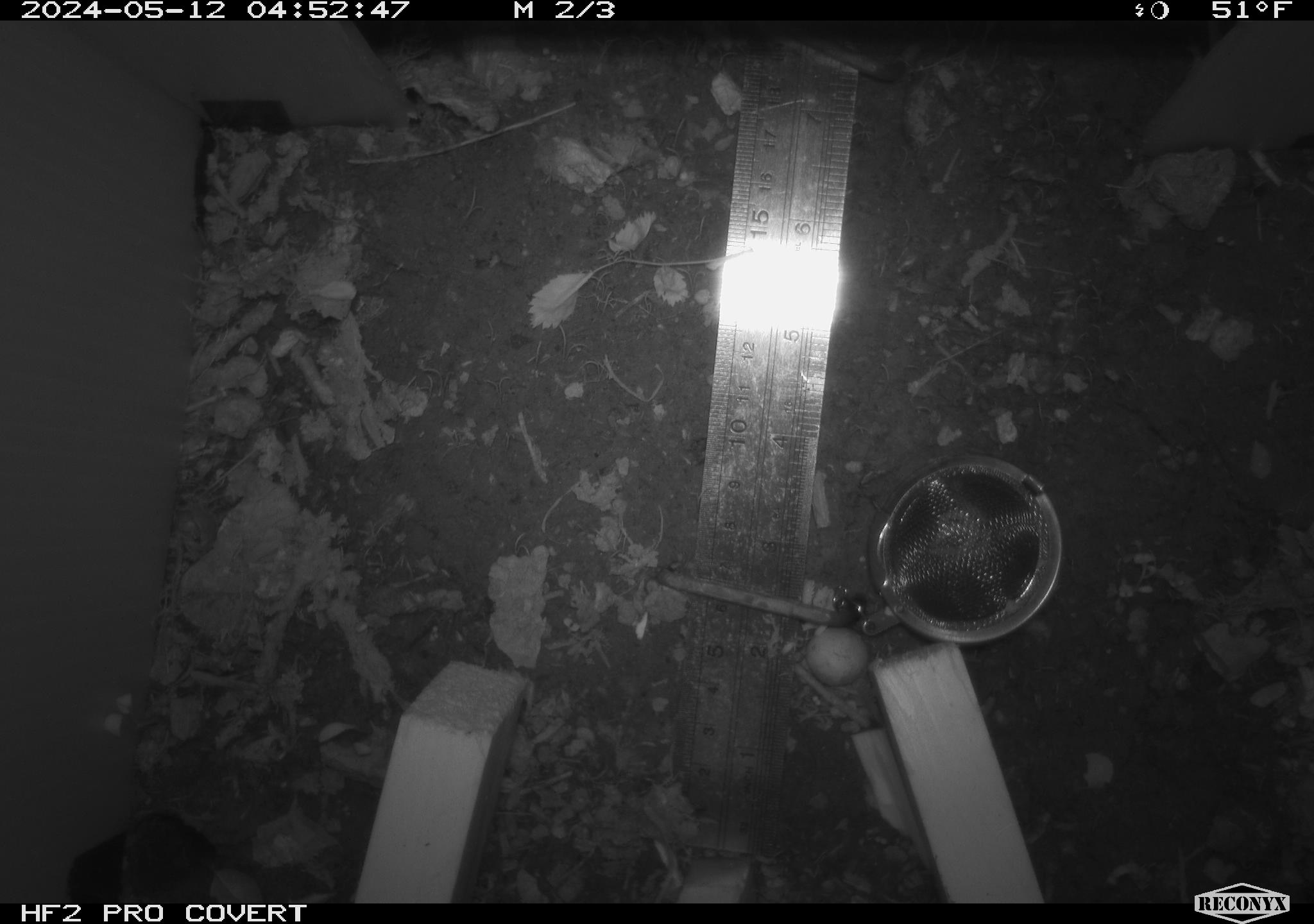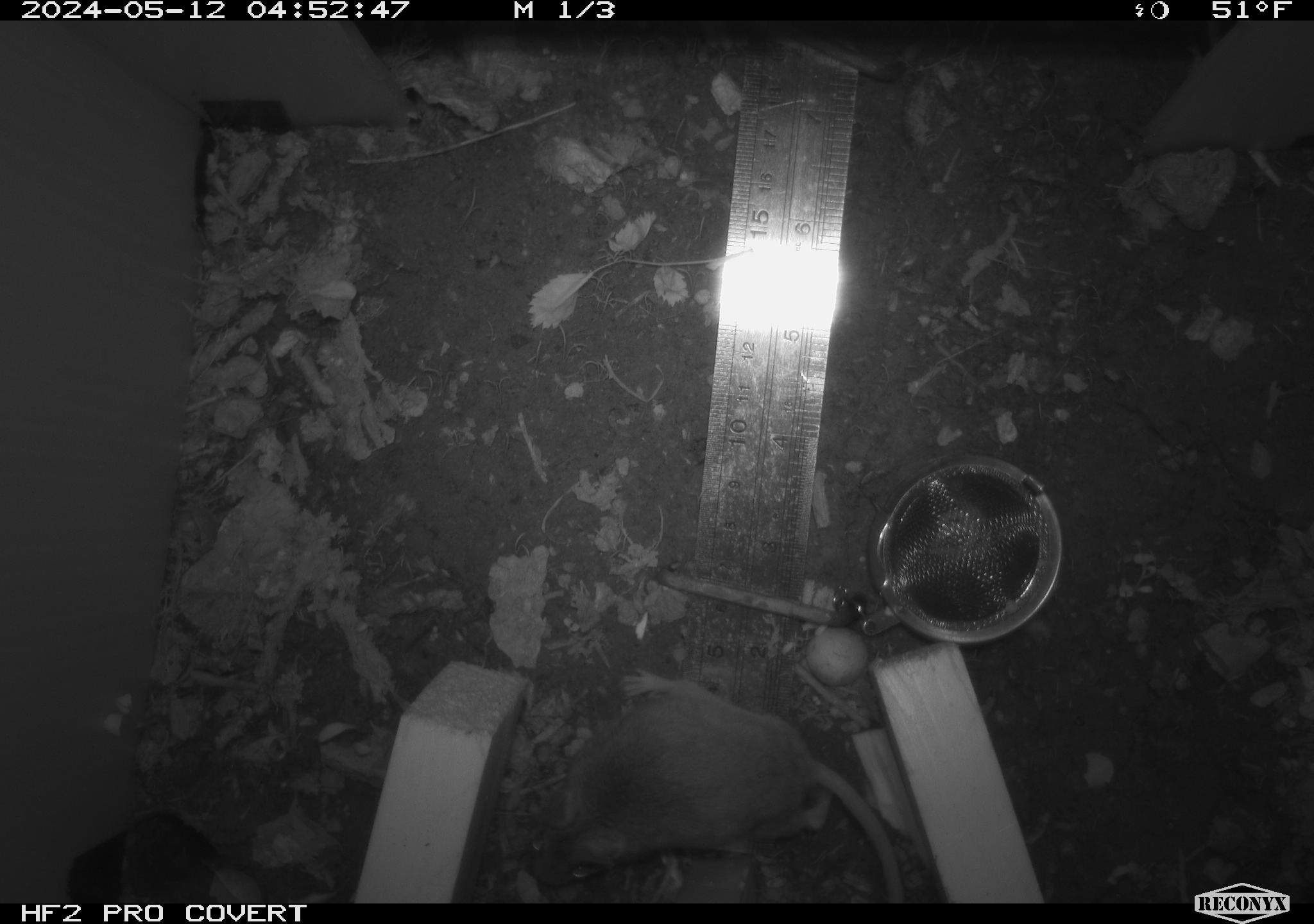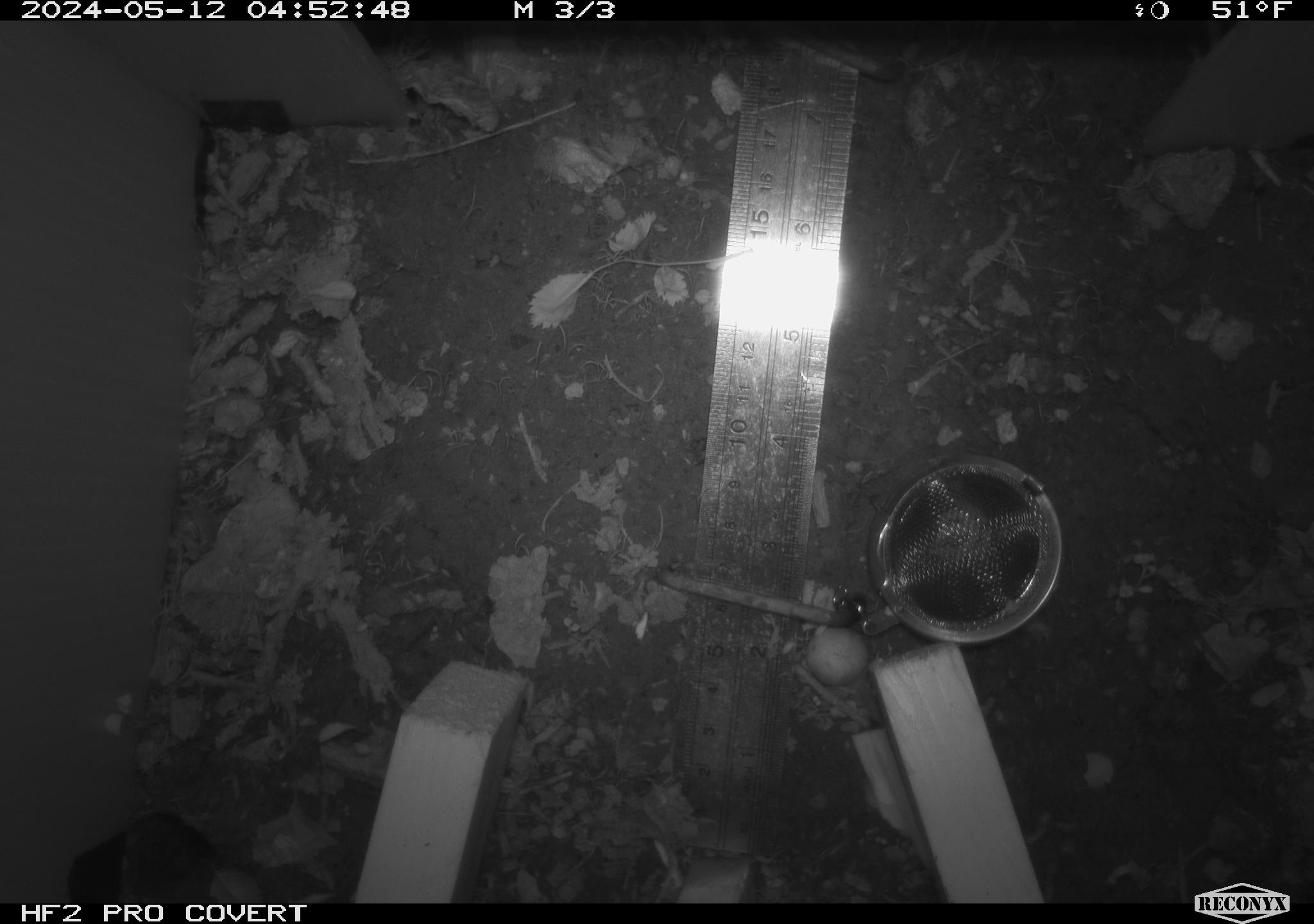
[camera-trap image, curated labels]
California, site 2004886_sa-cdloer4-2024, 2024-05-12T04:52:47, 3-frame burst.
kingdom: Animalia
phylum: Chordata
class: Mammalia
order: Rodentia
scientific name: Rodentia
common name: mouse species